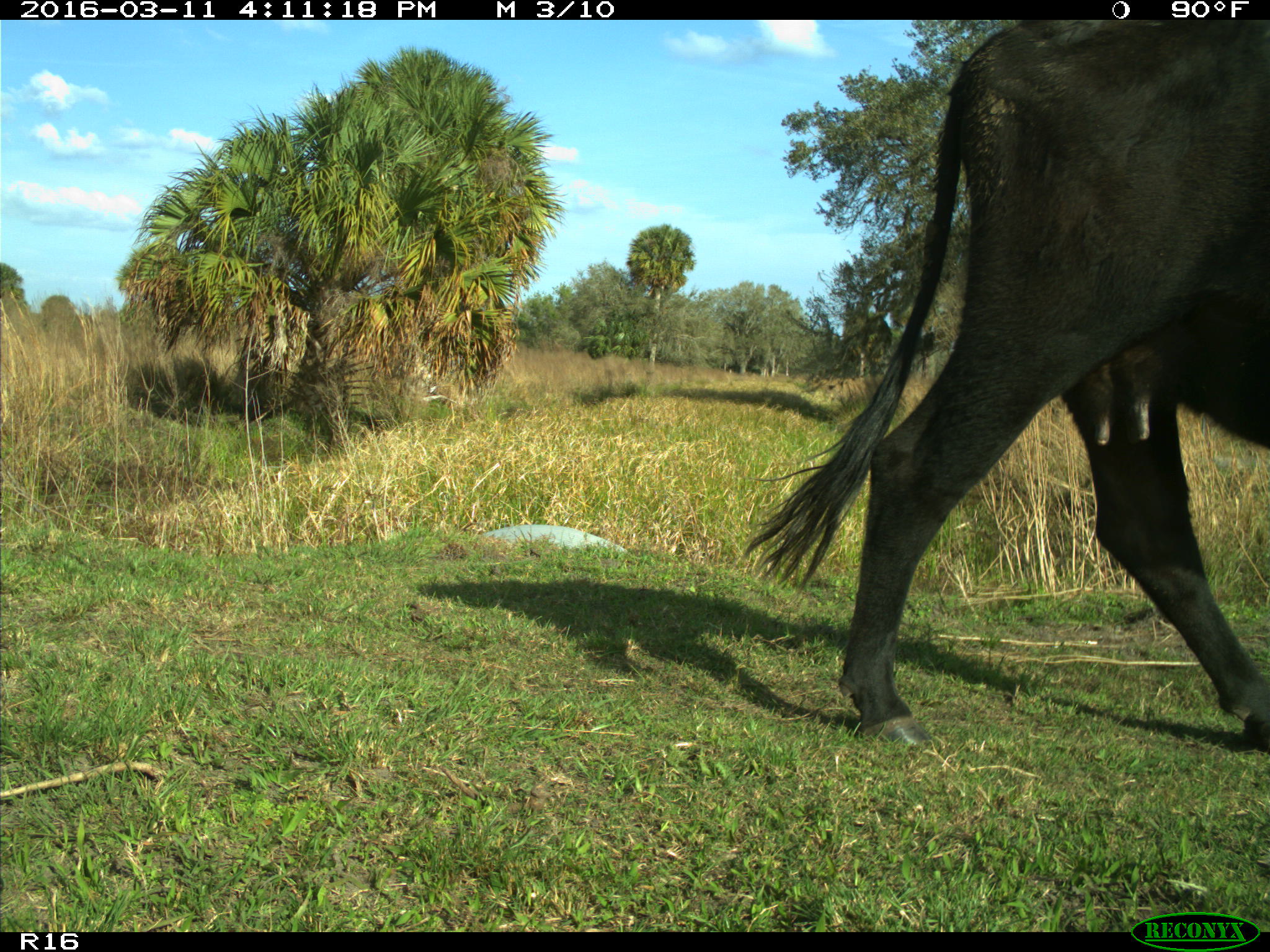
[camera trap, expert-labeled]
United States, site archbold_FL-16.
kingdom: Animalia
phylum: Chordata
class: Mammalia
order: Artiodactyla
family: Bovidae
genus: Bos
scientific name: Bos taurus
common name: domestic cow